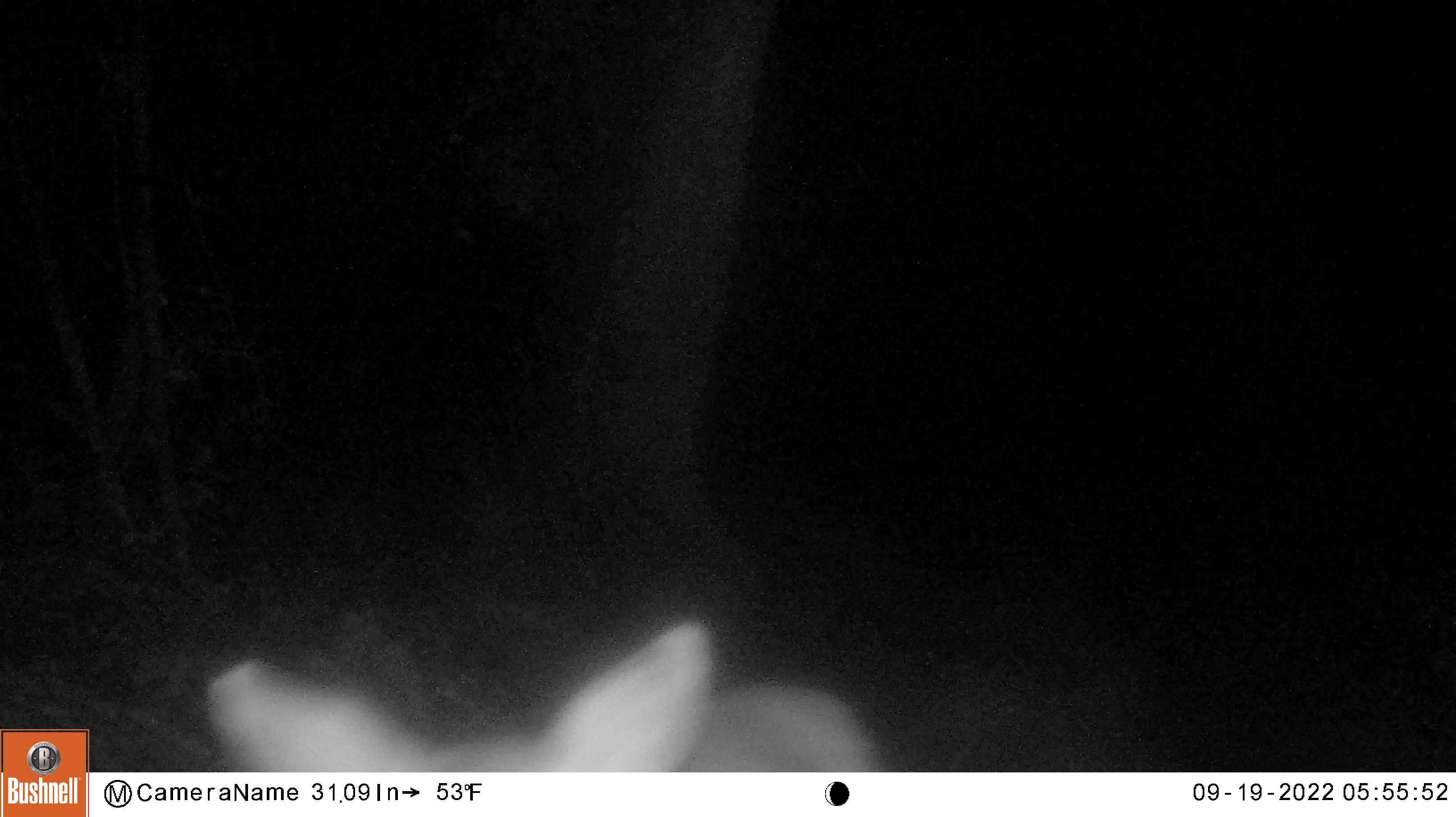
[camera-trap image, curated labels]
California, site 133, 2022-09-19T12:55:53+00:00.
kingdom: Animalia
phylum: Chordata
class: Mammalia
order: Artiodactyla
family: Cervidae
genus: Odocoileus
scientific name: Odocoileus hemionus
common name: mule deer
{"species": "mule deer (Odocoileus hemionus)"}